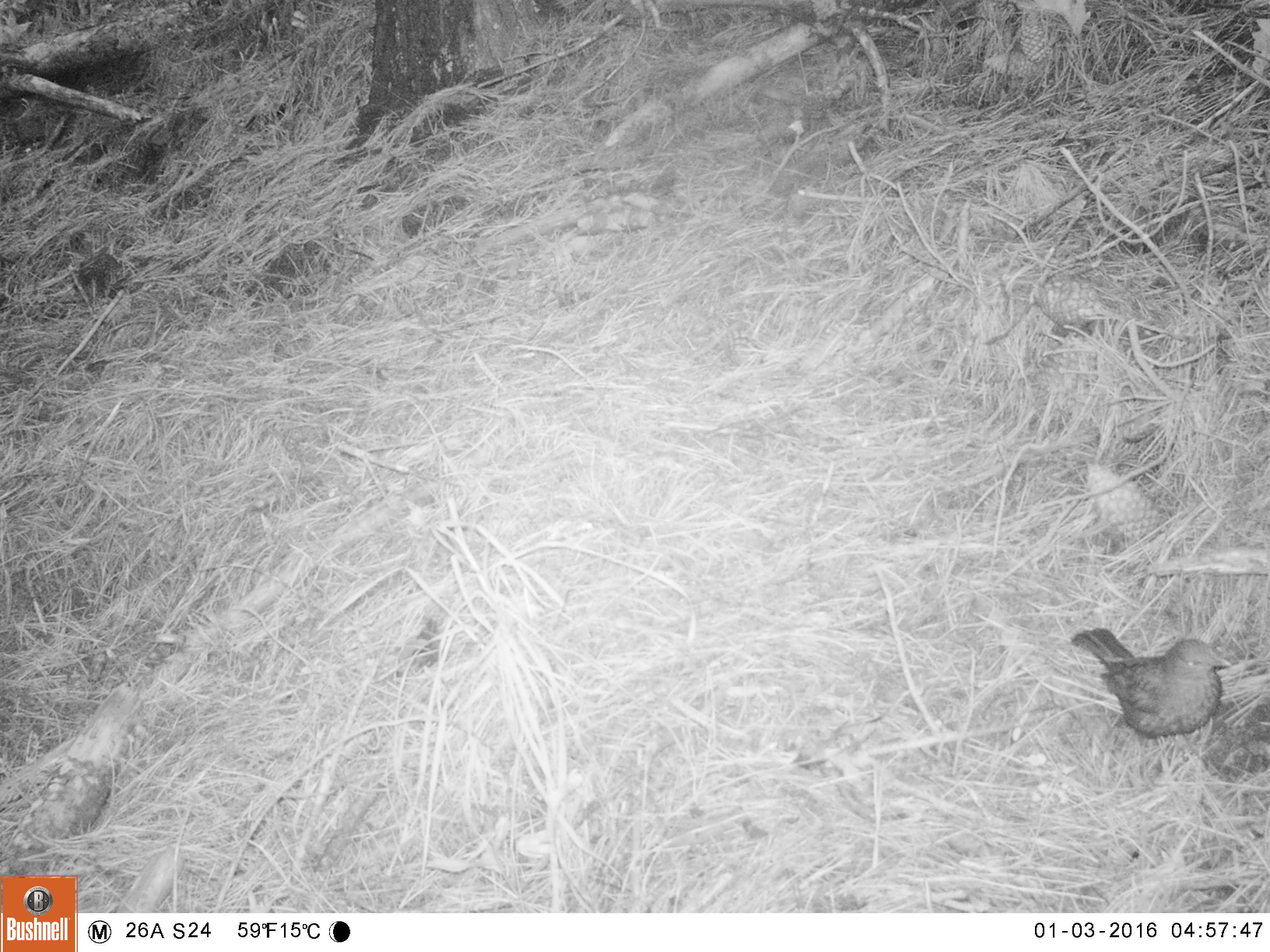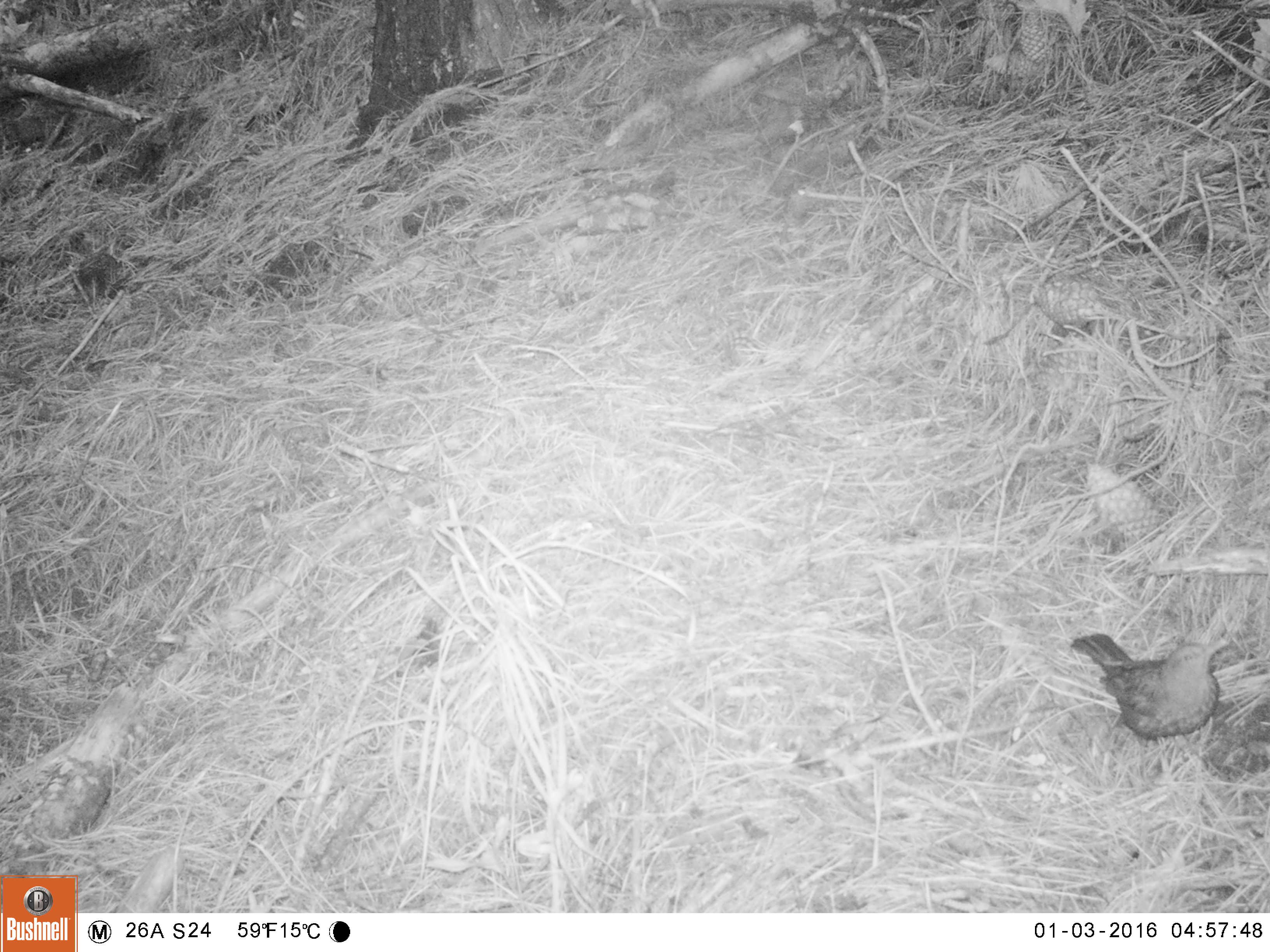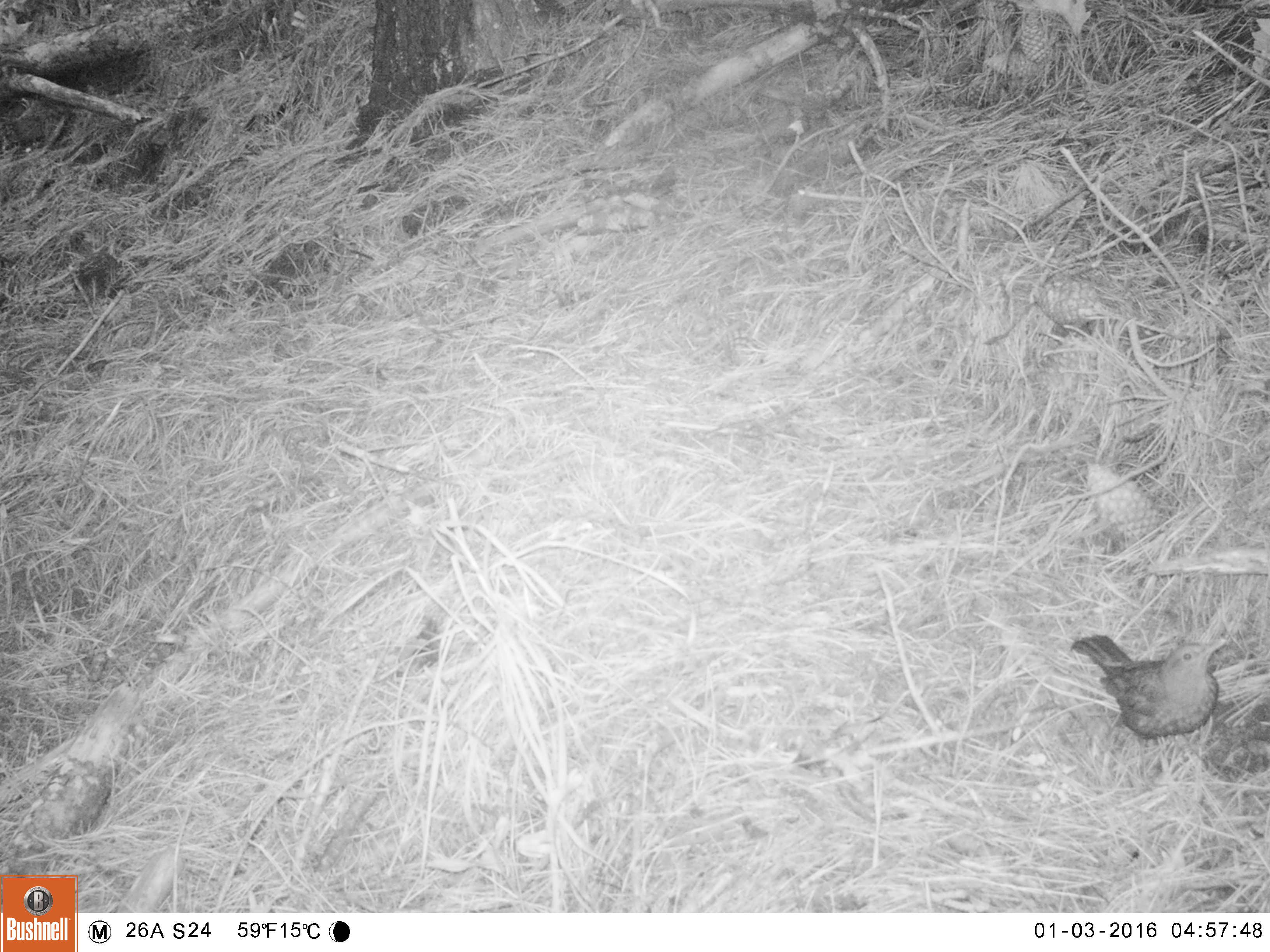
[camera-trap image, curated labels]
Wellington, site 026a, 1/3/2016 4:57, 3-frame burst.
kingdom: Animalia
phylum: Chordata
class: Aves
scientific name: Aves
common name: bird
Bird (Aves).